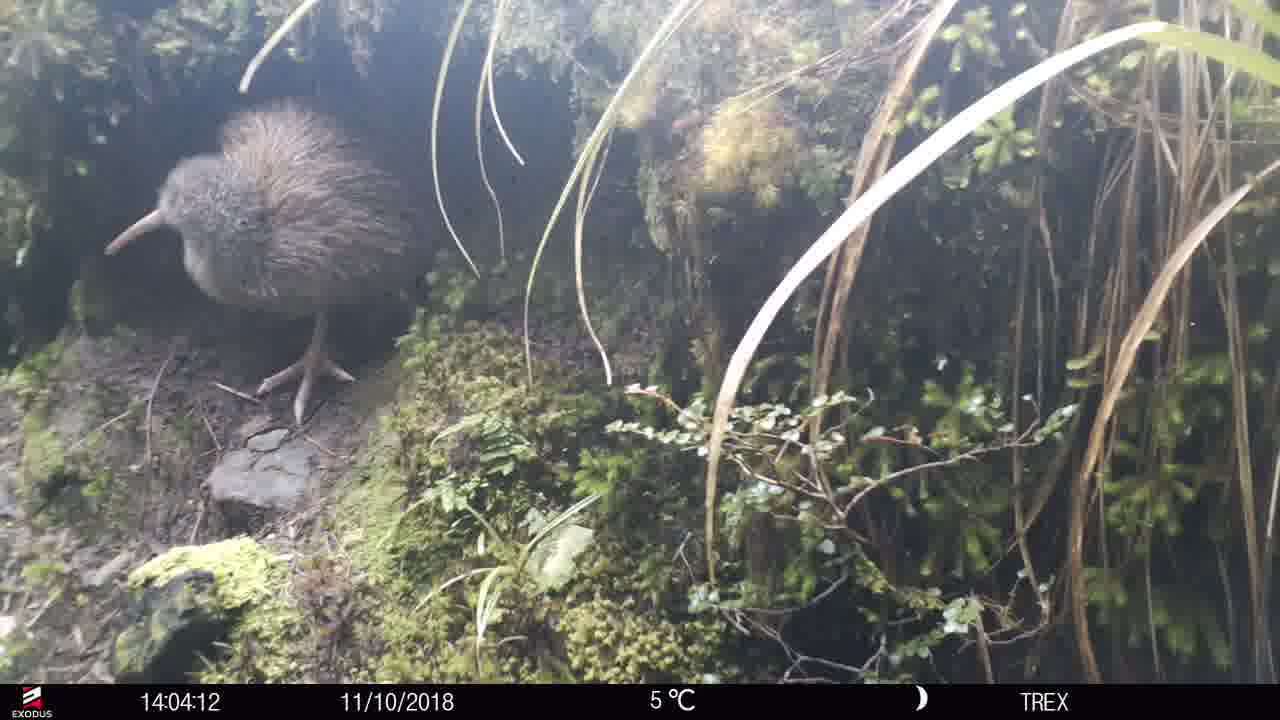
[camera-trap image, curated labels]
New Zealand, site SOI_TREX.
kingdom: Animalia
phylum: Chordata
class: Aves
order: Apterygiformes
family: Apterygidae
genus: Apteryx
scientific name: Apteryx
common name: kiwi